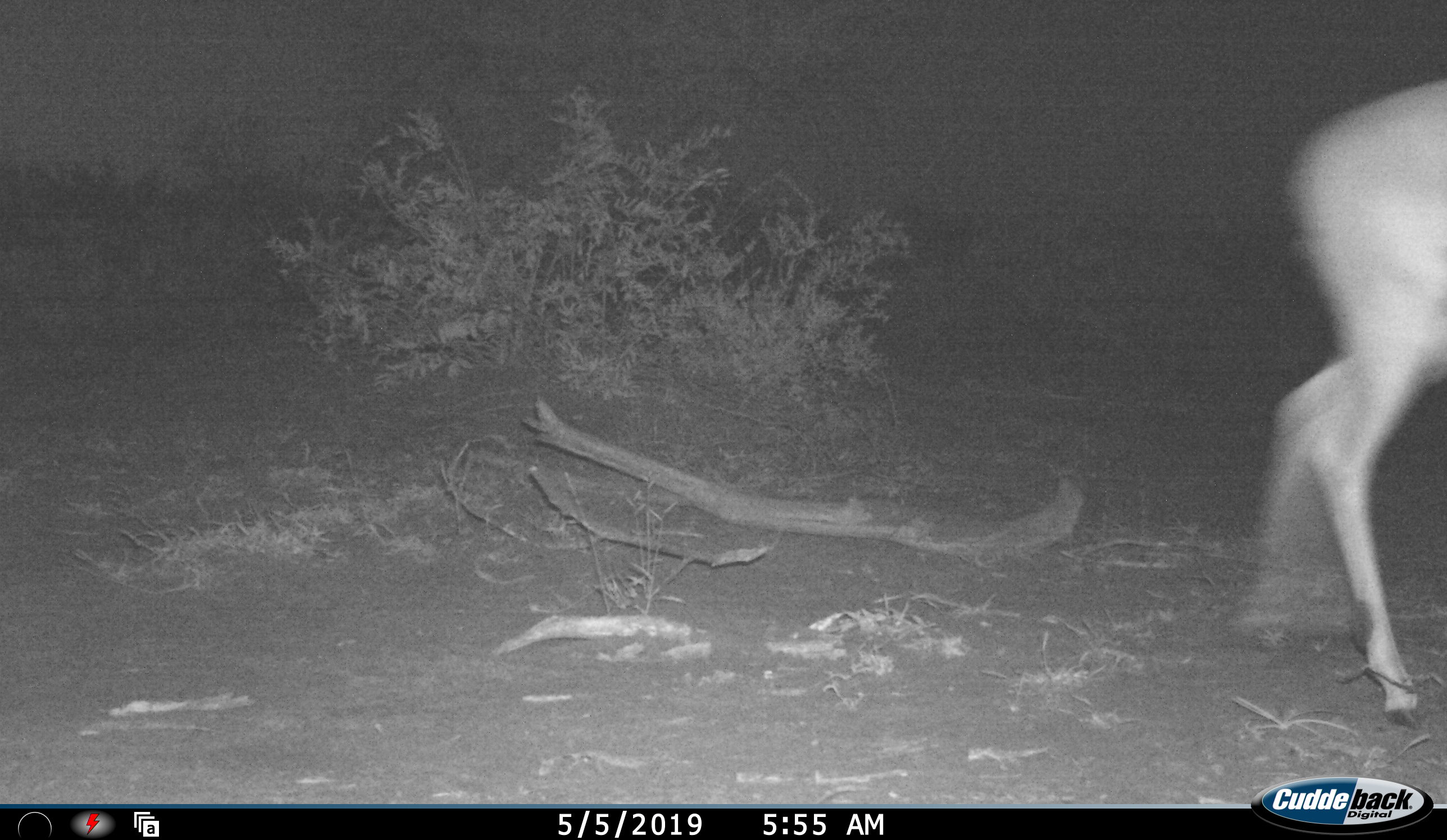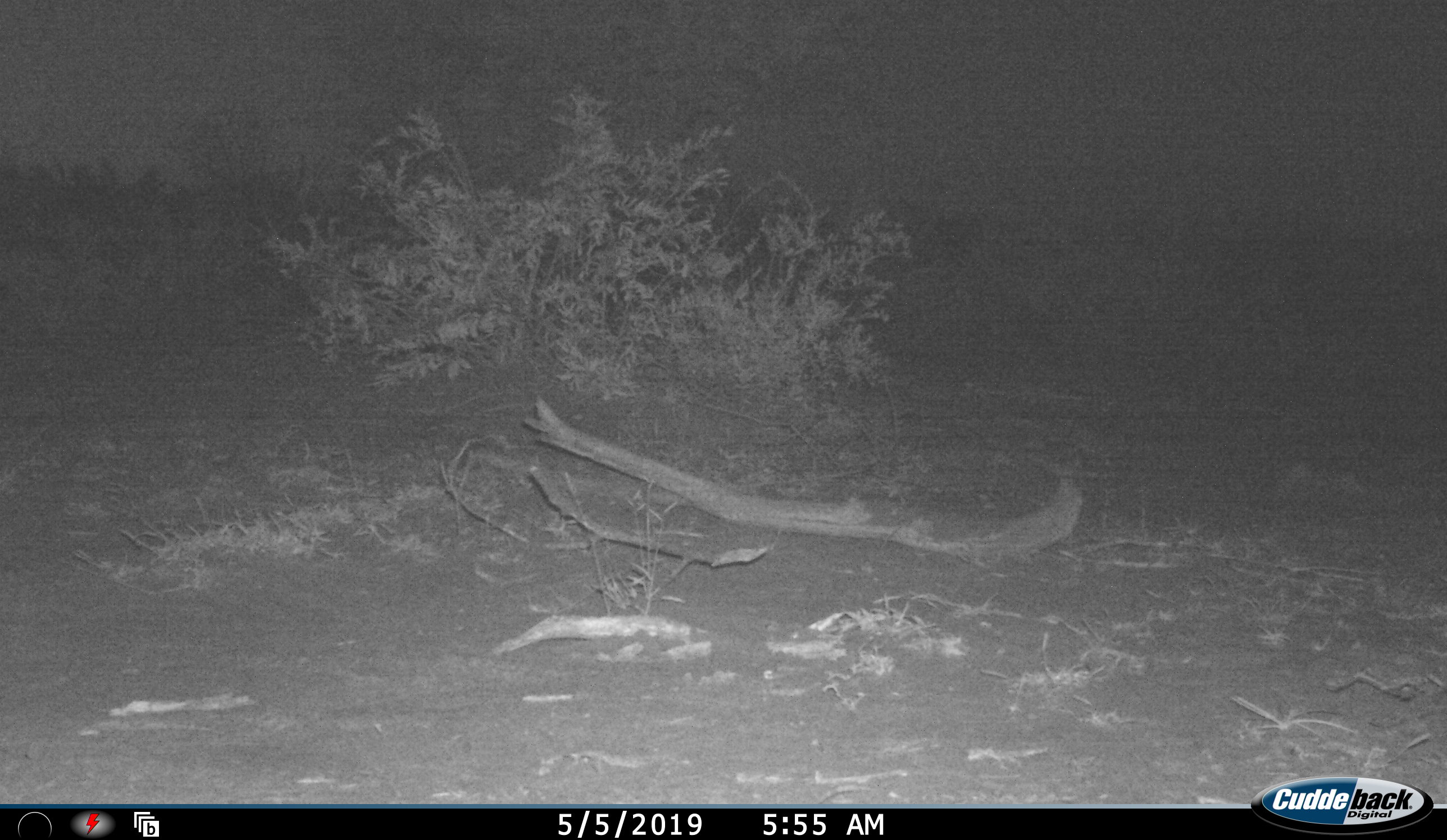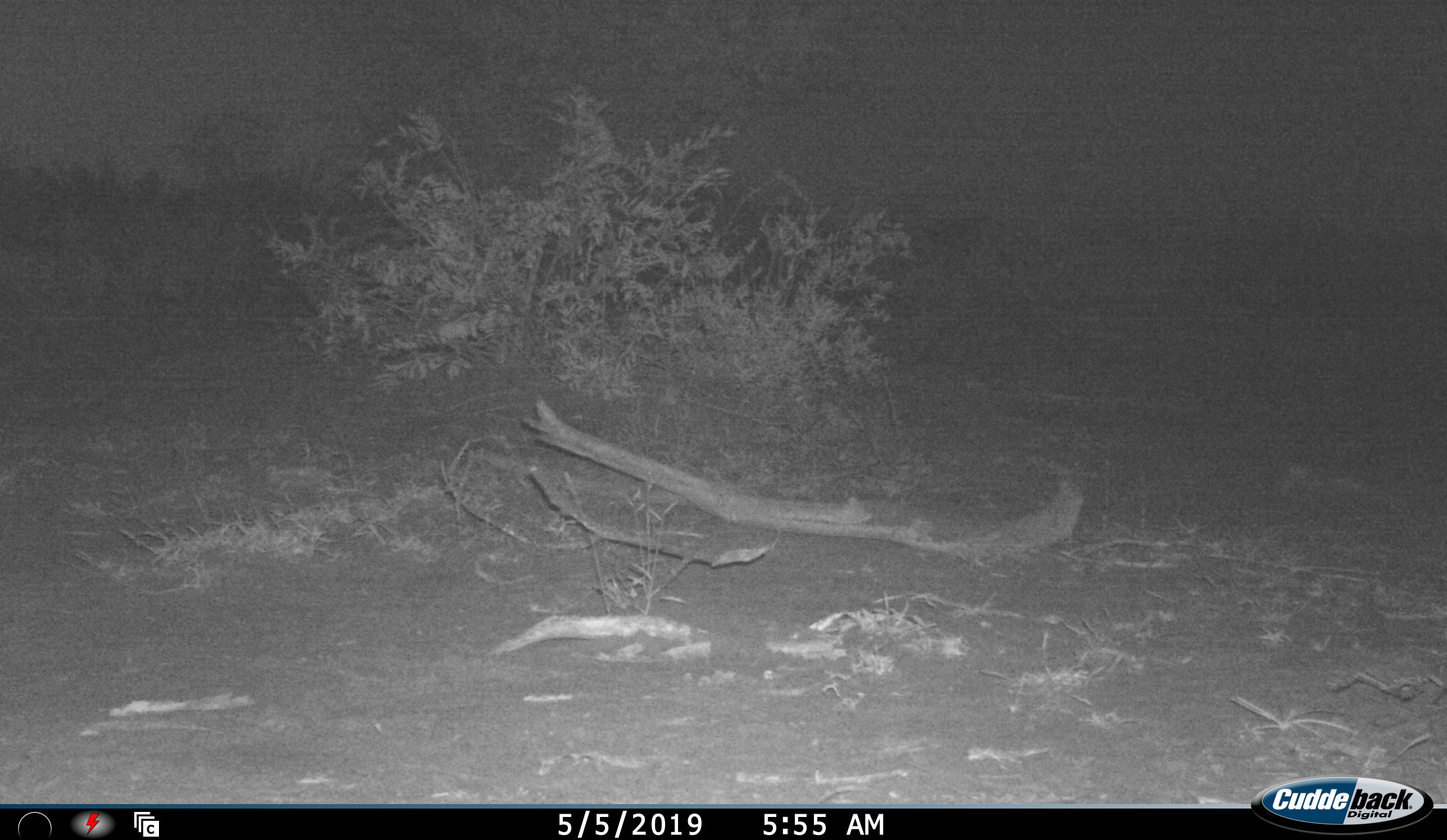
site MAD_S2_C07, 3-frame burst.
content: unidentified animal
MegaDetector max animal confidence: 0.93